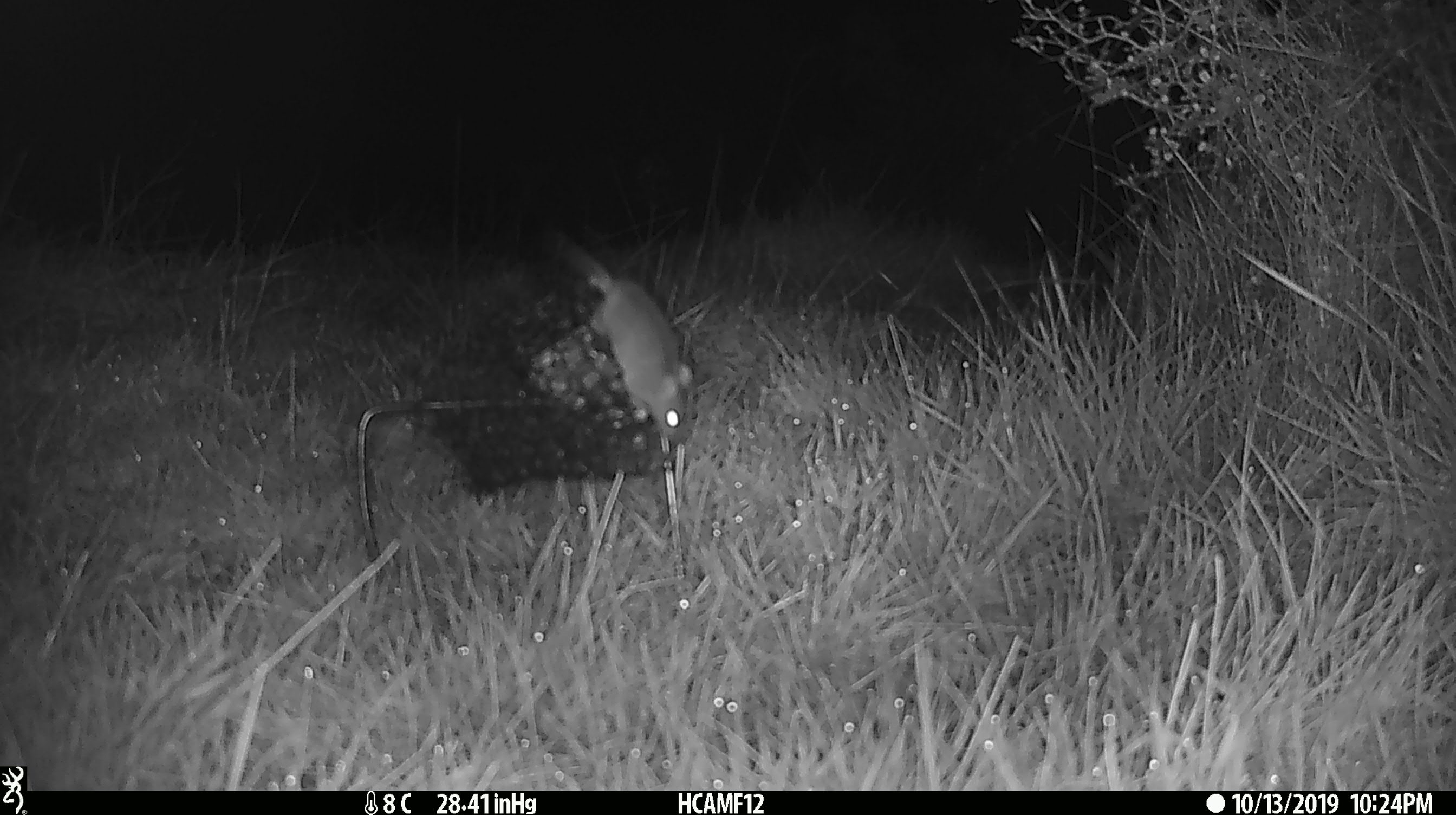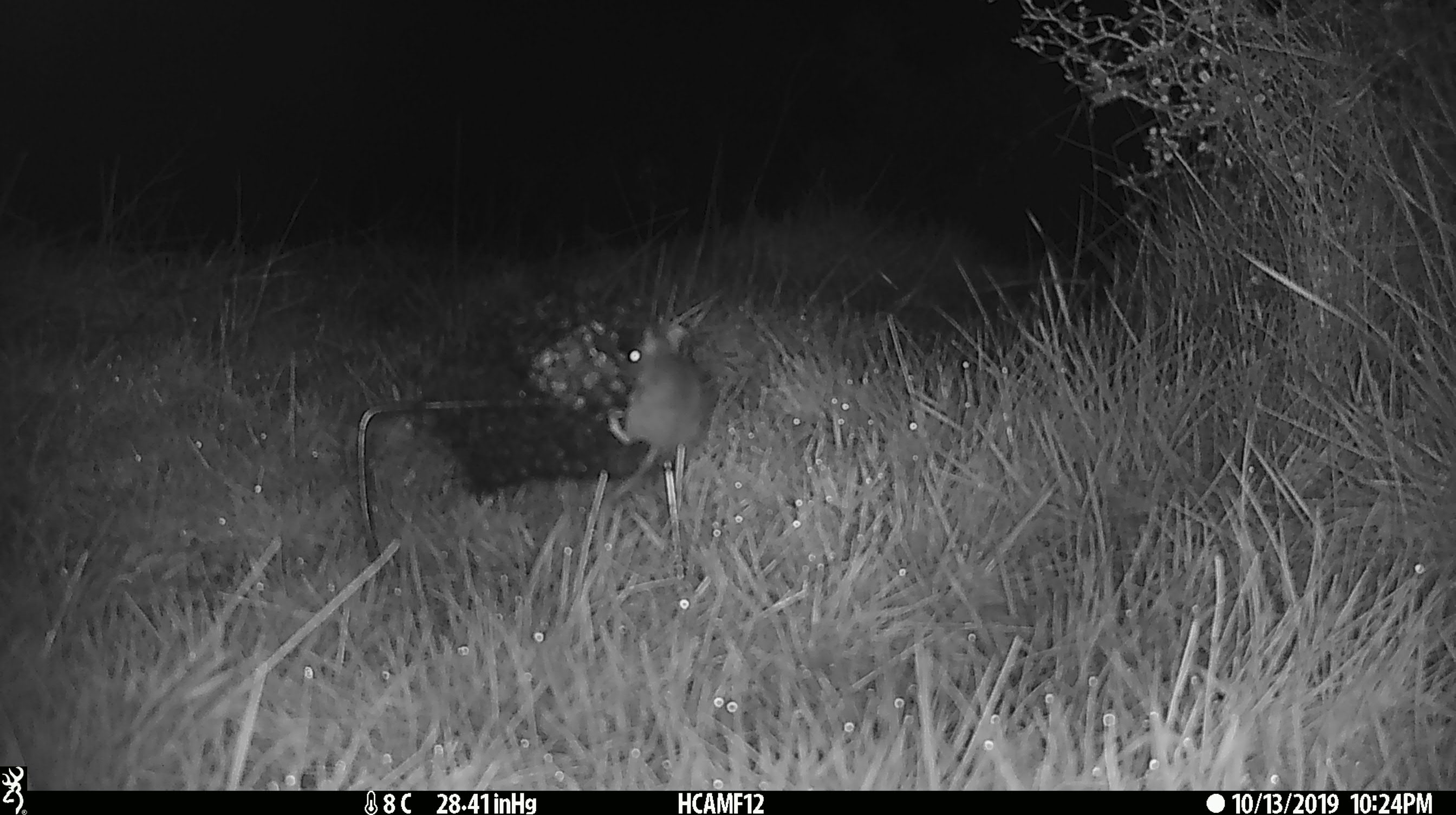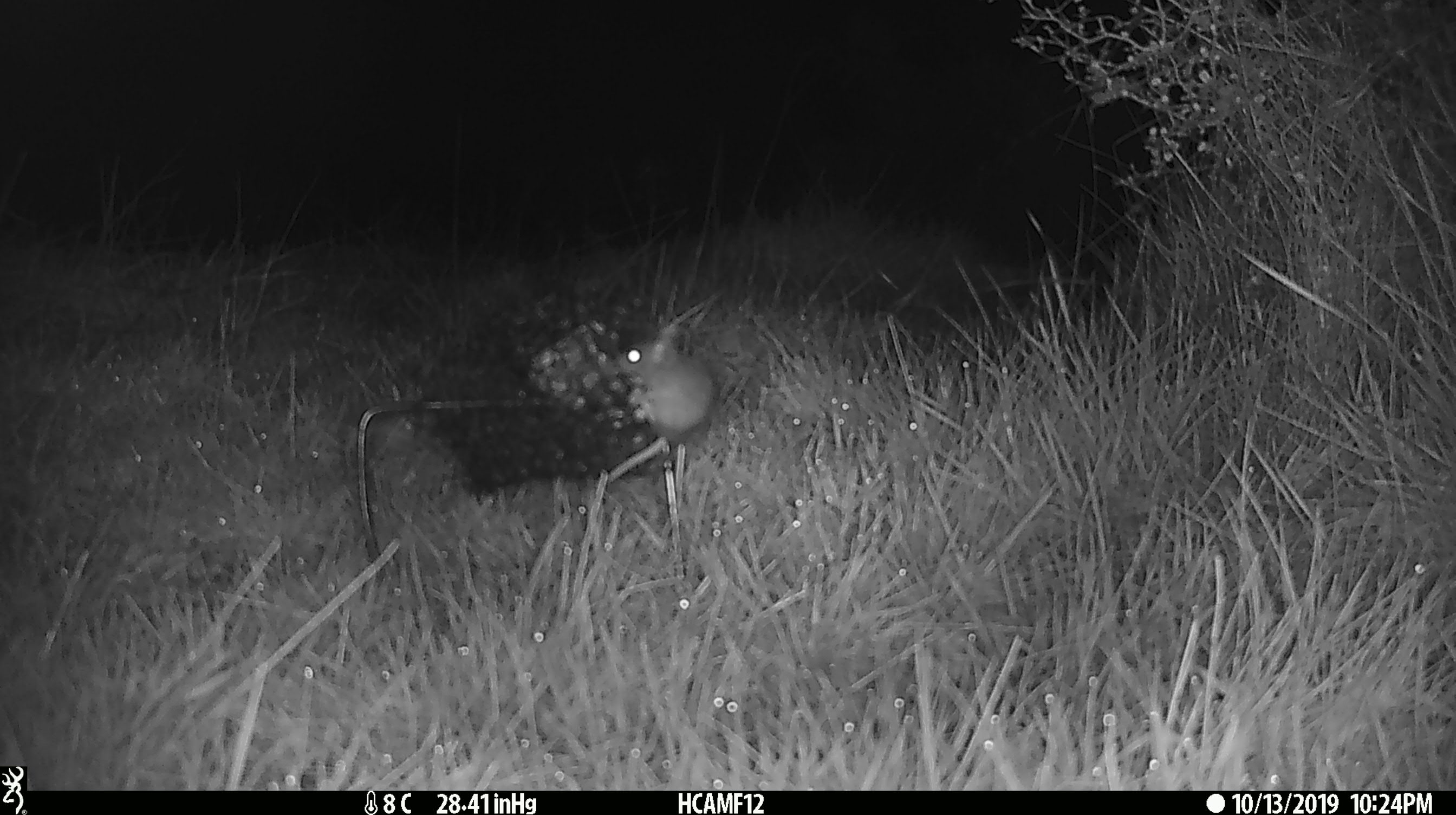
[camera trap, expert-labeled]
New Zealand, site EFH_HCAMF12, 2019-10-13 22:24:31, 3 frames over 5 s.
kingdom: Animalia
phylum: Chordata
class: Mammalia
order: Rodentia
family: Muridae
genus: Mus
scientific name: Mus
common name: mouse